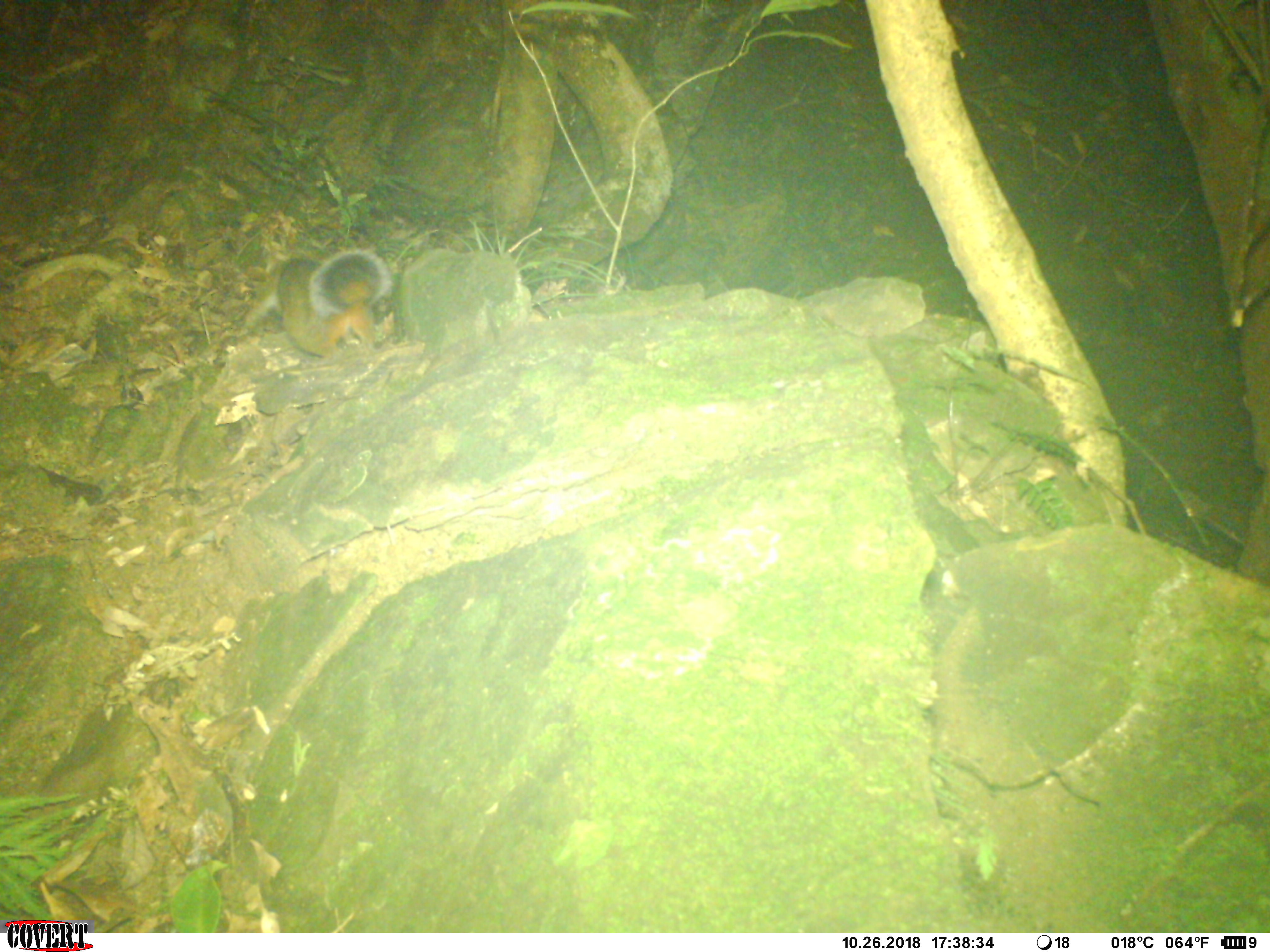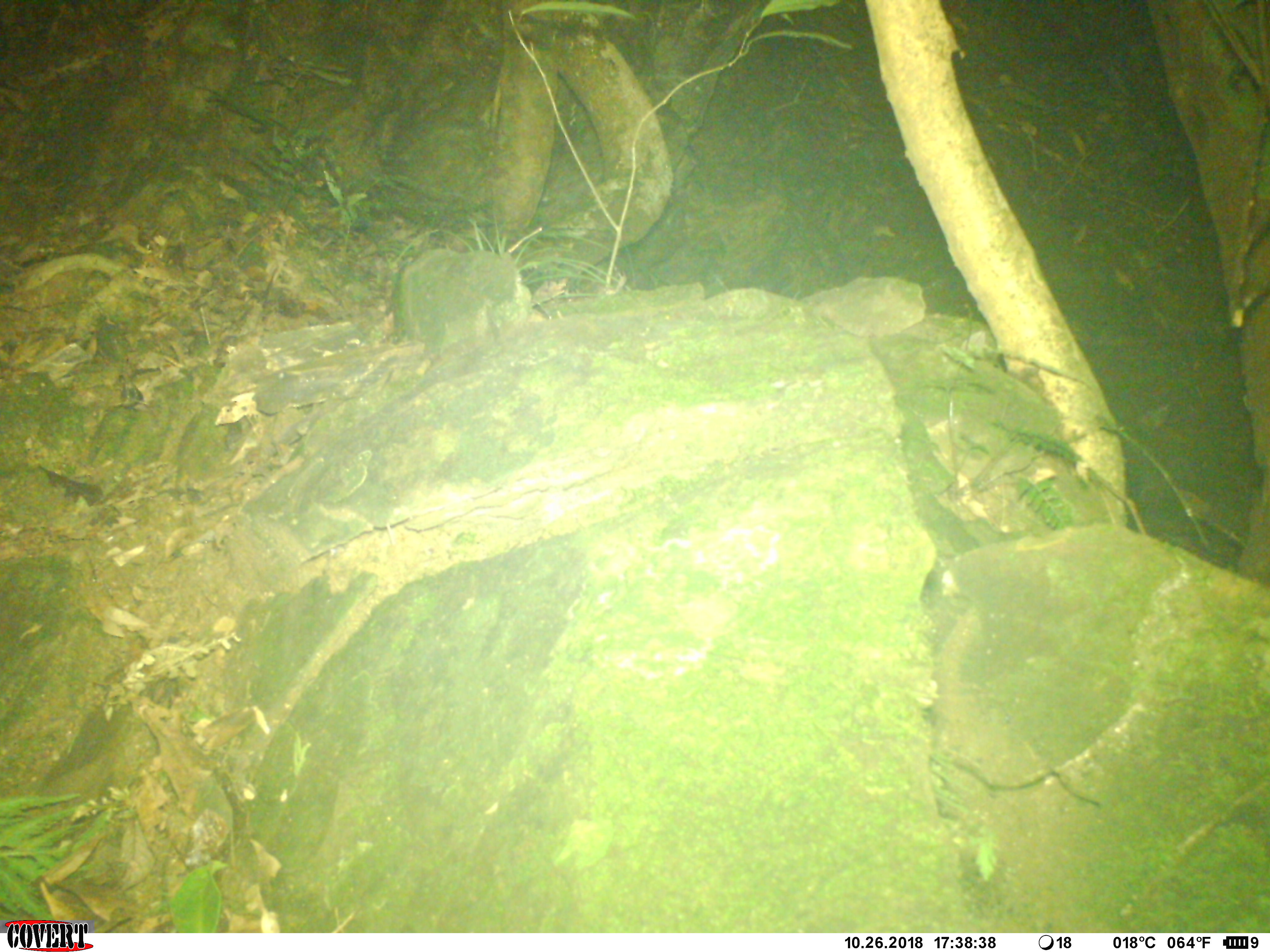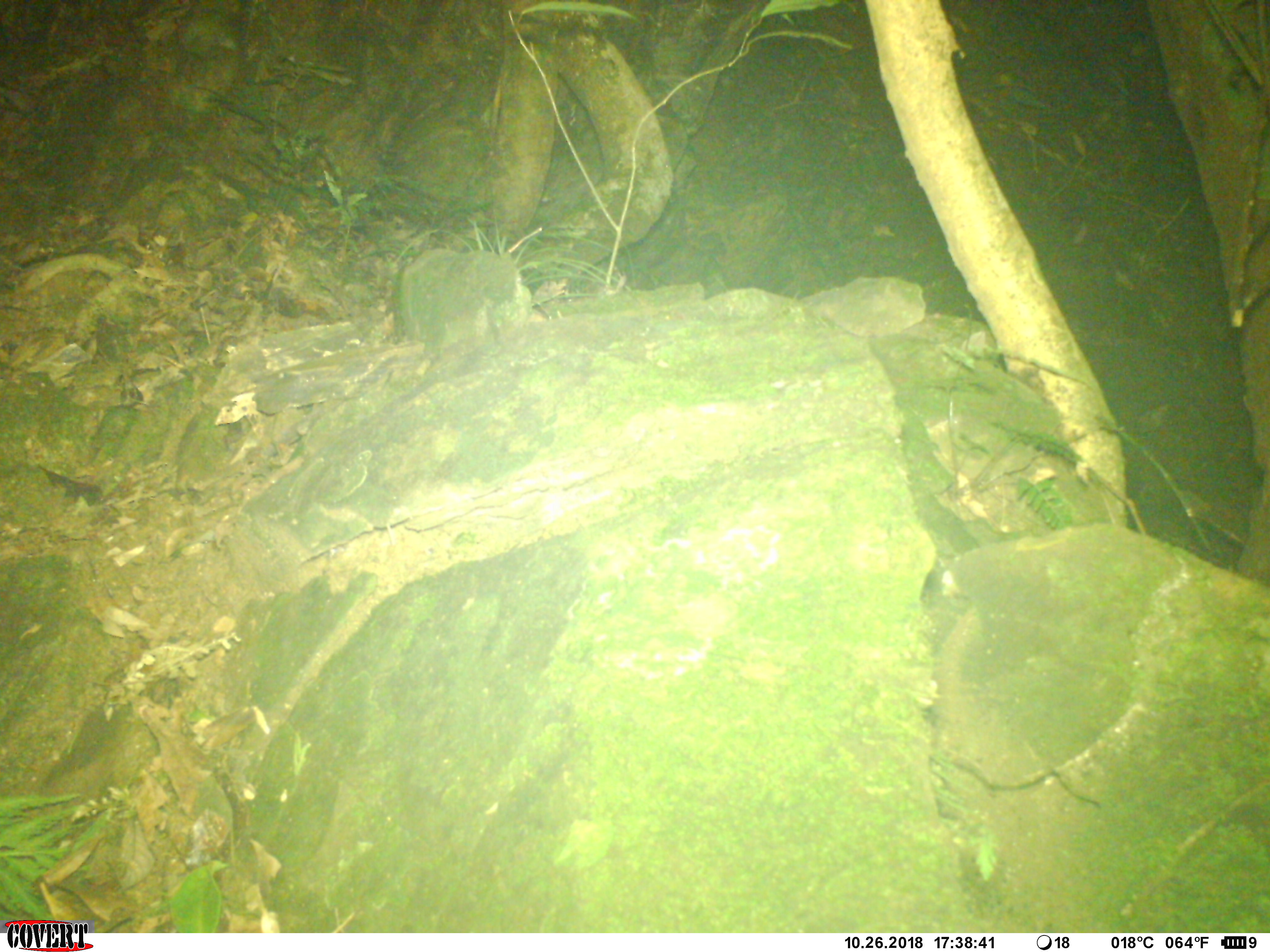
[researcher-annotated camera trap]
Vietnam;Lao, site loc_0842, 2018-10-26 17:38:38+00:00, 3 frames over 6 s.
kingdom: Animalia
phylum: Chordata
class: Mammalia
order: Rodentia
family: Sciuridae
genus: Dremomys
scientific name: Dremomys rufigenis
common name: red-cheeked squirrel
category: red cheeked squirrel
Red cheeked squirrel (red-cheeked squirrel) (Dremomys rufigenis). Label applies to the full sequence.